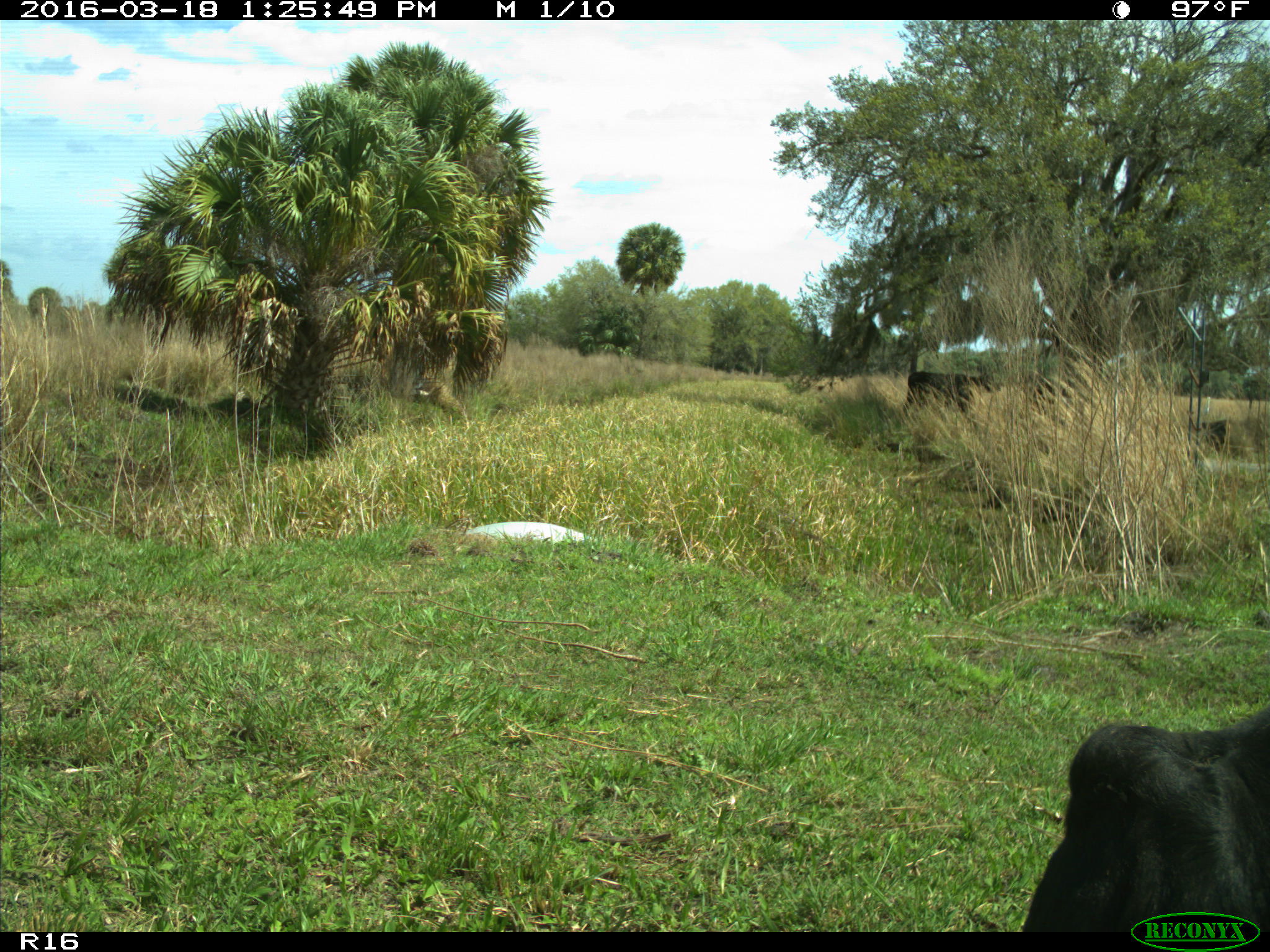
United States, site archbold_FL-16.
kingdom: Animalia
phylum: Chordata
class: Mammalia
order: Artiodactyla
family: Bovidae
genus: Bos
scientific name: Bos taurus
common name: domestic cow